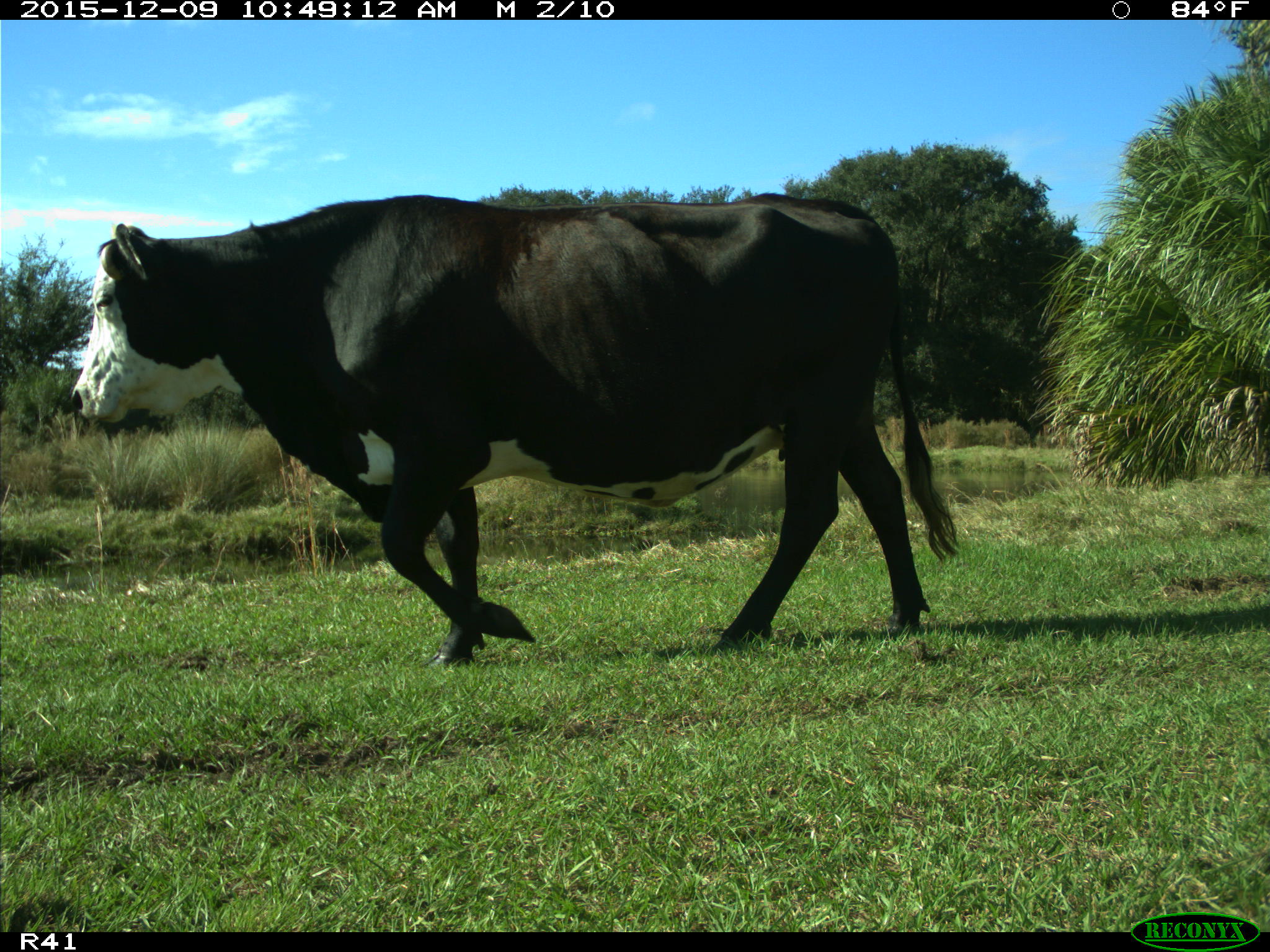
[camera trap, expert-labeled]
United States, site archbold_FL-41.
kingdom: Animalia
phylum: Chordata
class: Mammalia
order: Artiodactyla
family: Bovidae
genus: Bos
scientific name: Bos taurus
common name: domestic cow